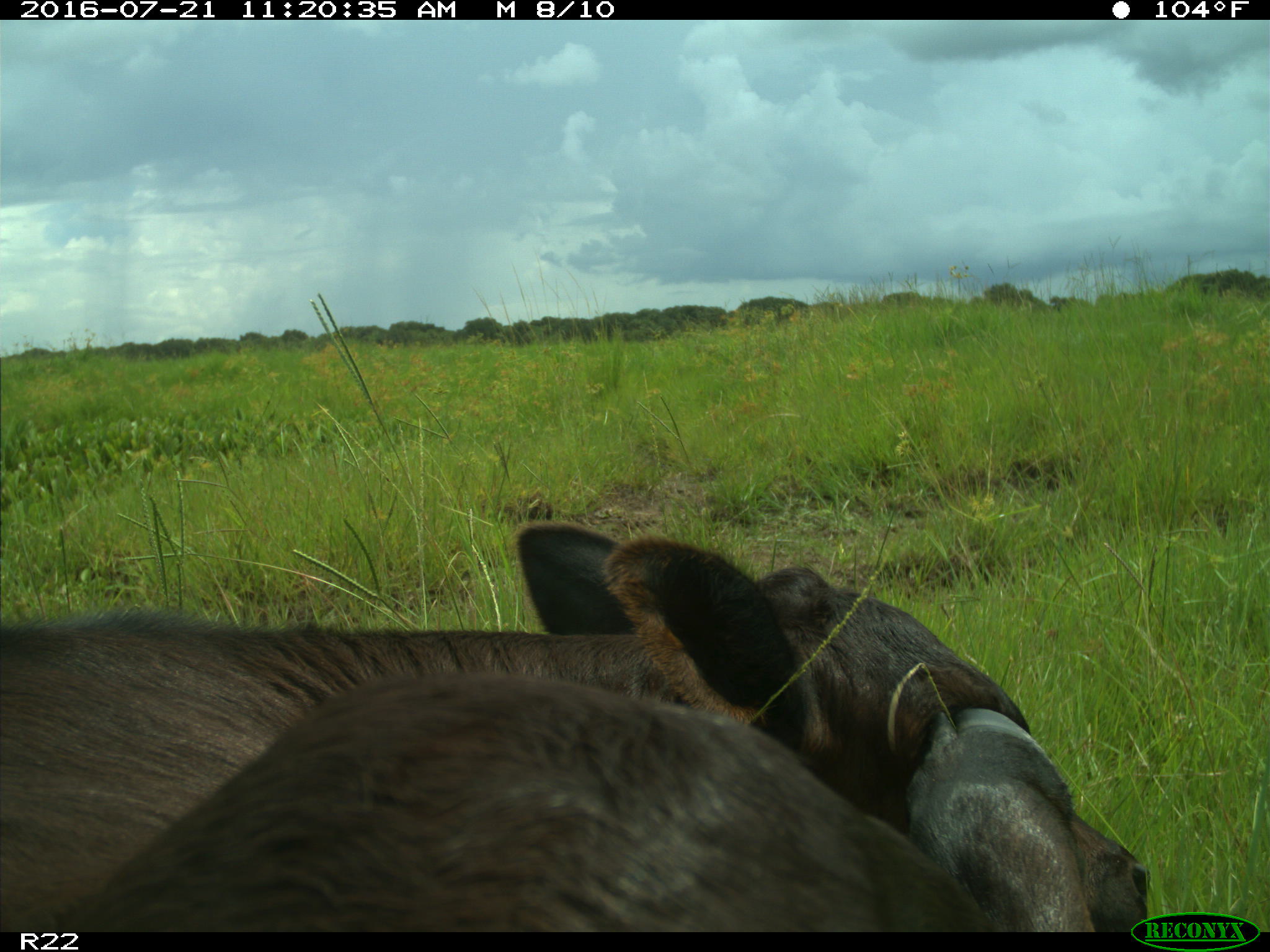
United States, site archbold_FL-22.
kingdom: Animalia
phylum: Chordata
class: Mammalia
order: Artiodactyla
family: Bovidae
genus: Bos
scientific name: Bos taurus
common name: domestic cow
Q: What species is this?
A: Bos taurus (domestic cow).